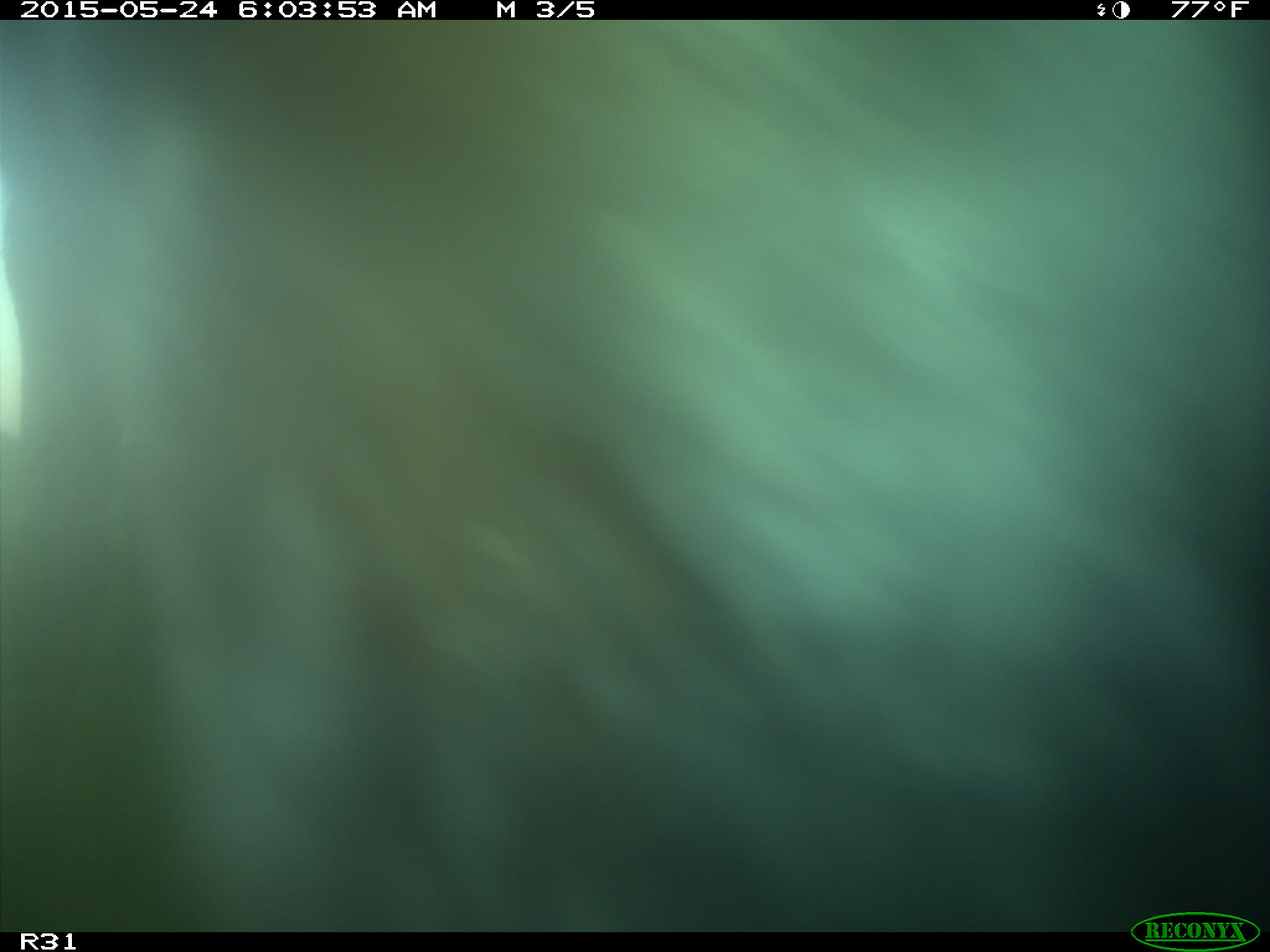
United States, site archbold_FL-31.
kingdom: Animalia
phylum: Chordata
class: Mammalia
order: Artiodactyla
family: Bovidae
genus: Bos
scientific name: Bos taurus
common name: domestic cow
Bos taurus (domestic cow).